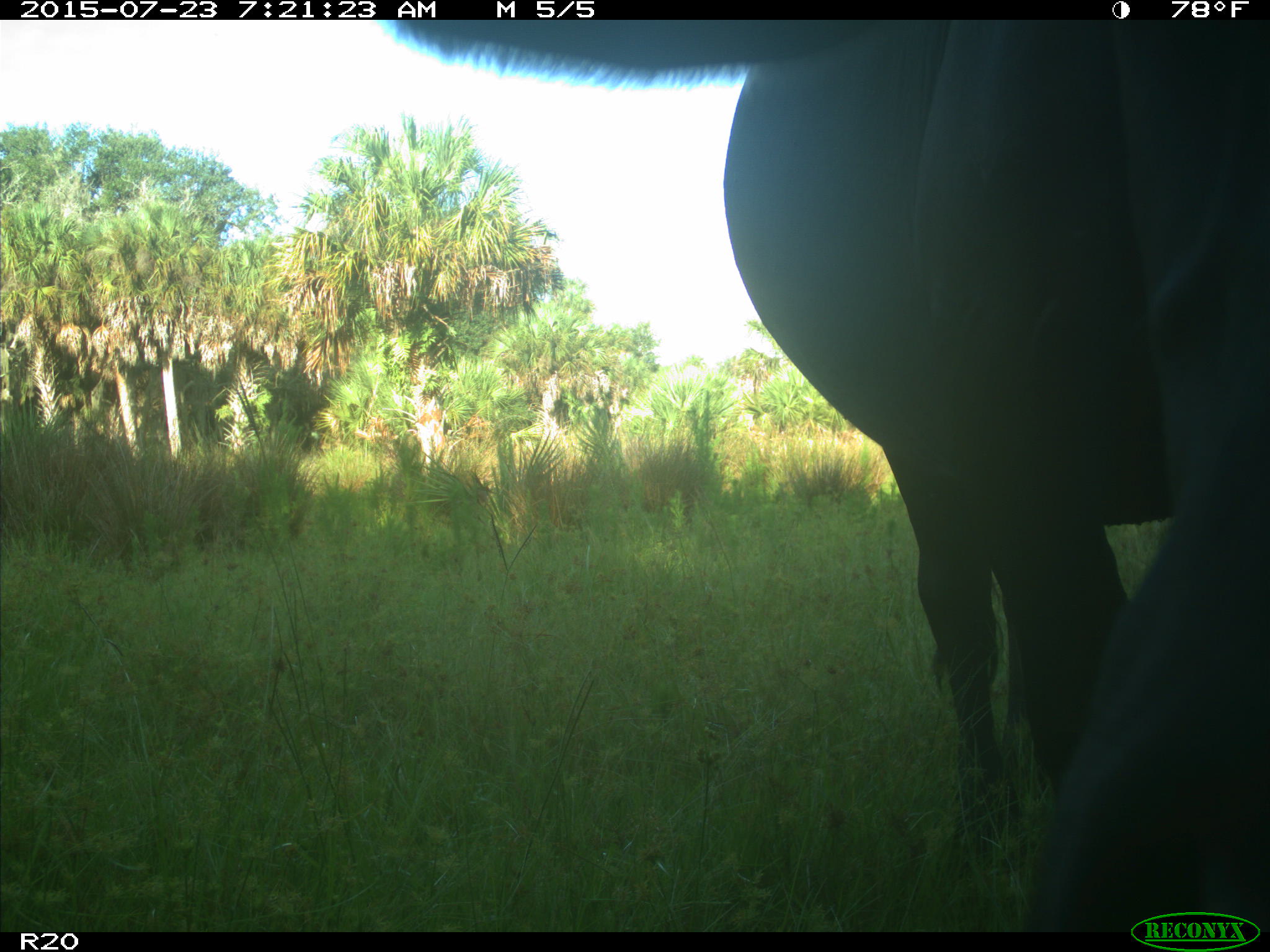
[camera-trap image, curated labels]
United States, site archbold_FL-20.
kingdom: Animalia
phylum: Chordata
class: Mammalia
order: Artiodactyla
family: Bovidae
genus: Bos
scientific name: Bos taurus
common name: domestic cow